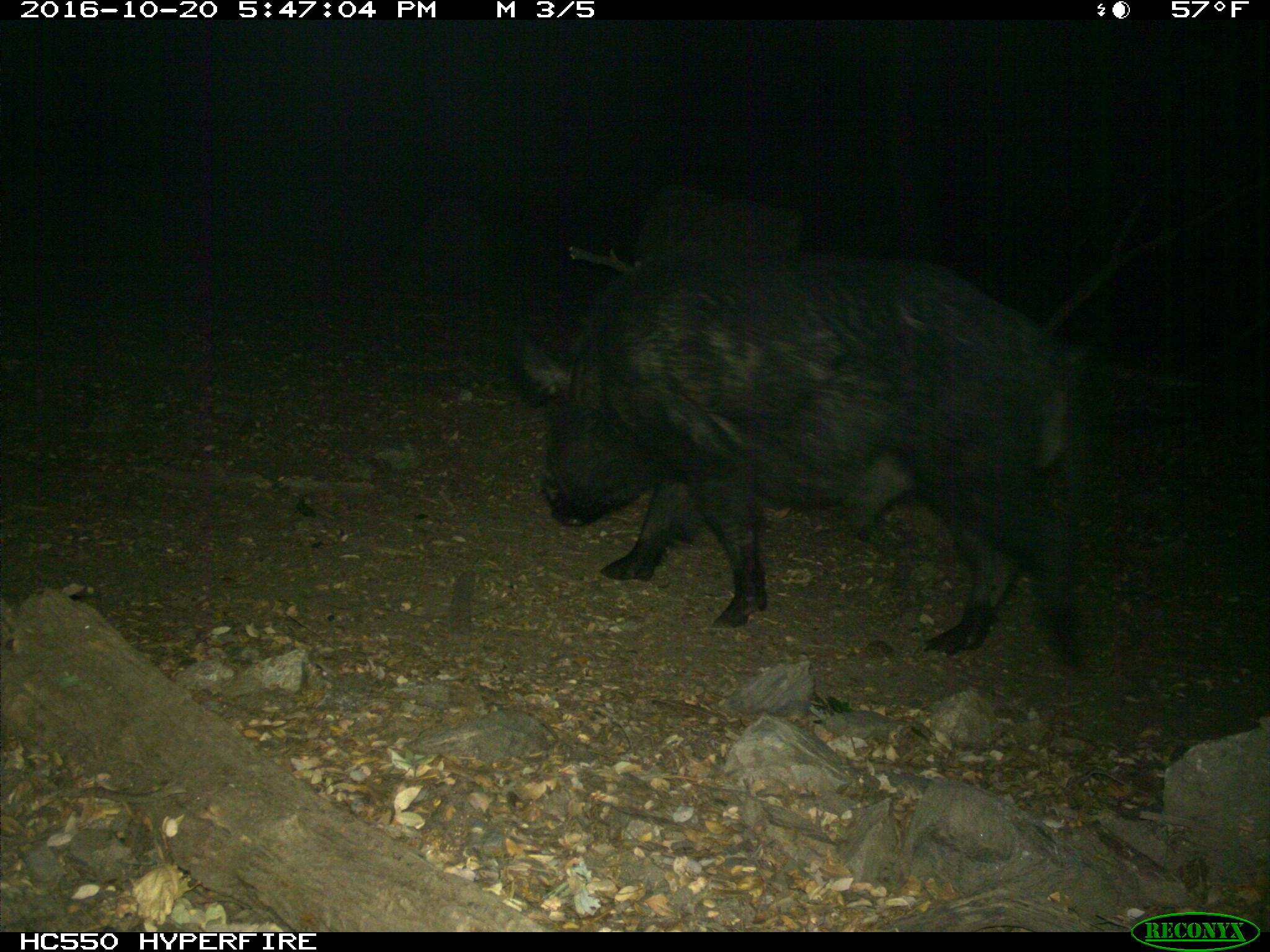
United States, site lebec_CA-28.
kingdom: Animalia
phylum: Chordata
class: Mammalia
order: Artiodactyla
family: Suidae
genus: Sus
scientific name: Sus scrofa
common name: wild boar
Sus scrofa (wild boar).